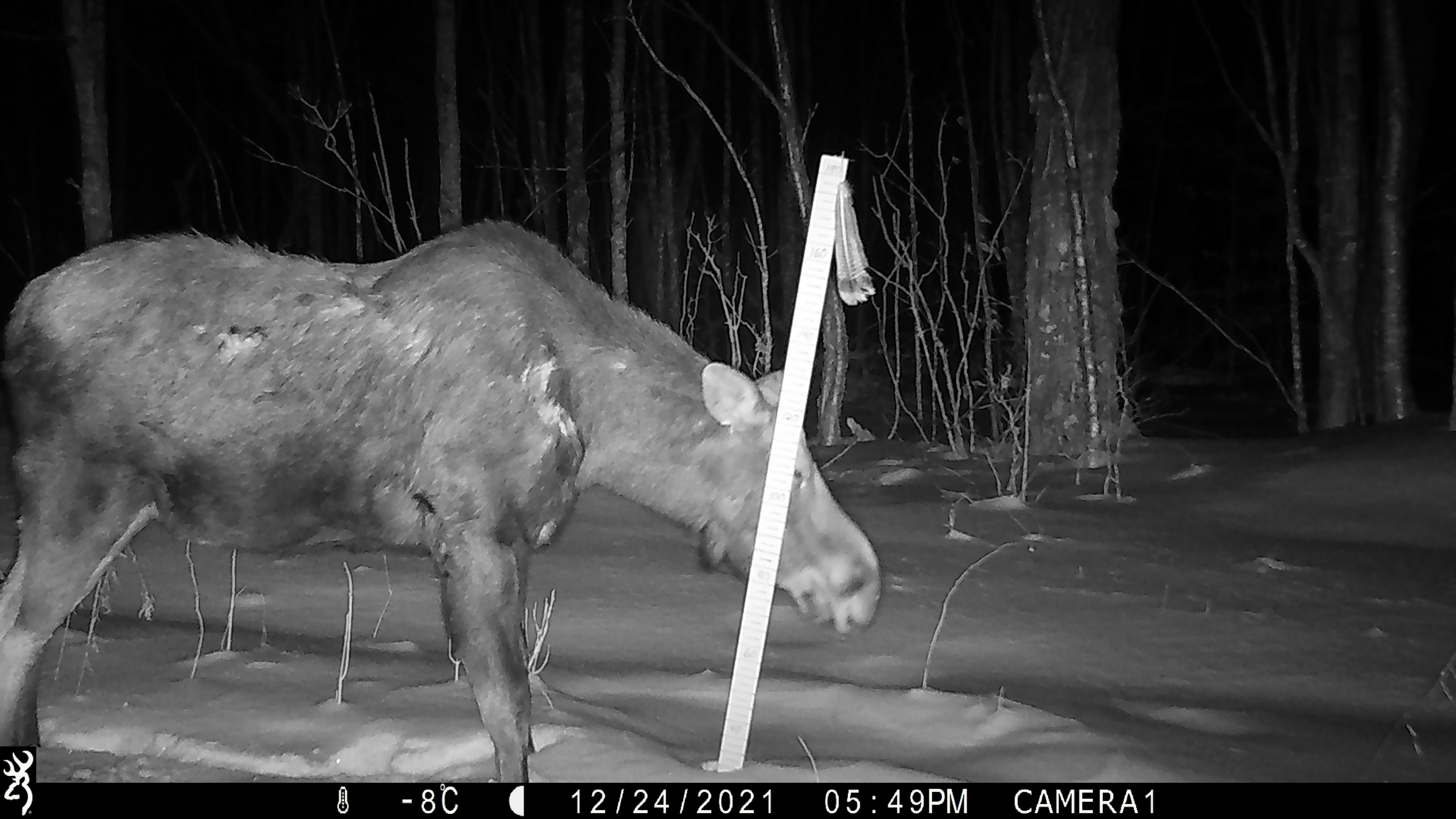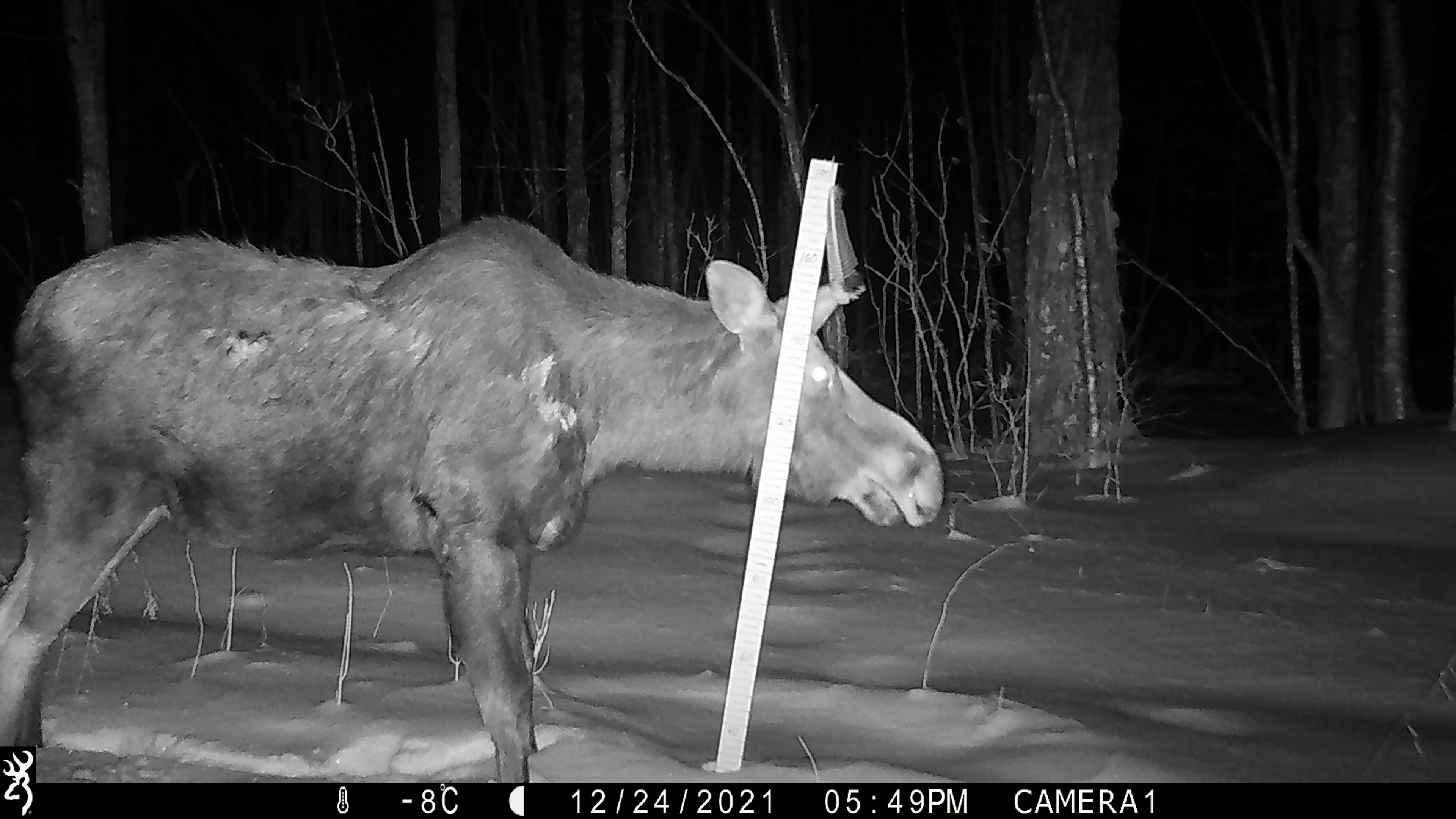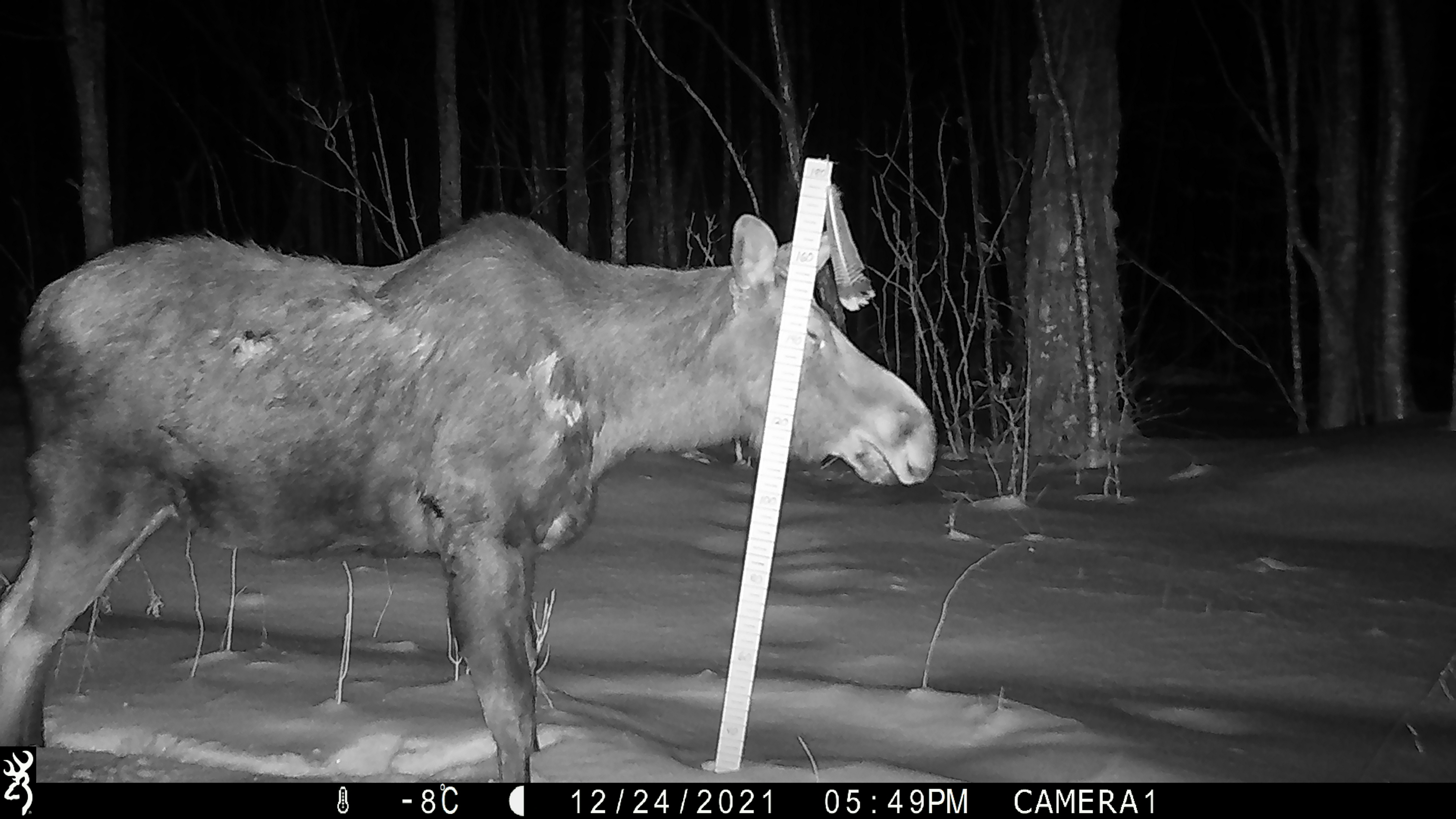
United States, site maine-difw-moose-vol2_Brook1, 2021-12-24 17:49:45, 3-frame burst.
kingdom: Animalia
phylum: Chordata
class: Mammalia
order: Artiodactyla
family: Cervidae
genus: Alces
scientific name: Alces alces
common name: moose